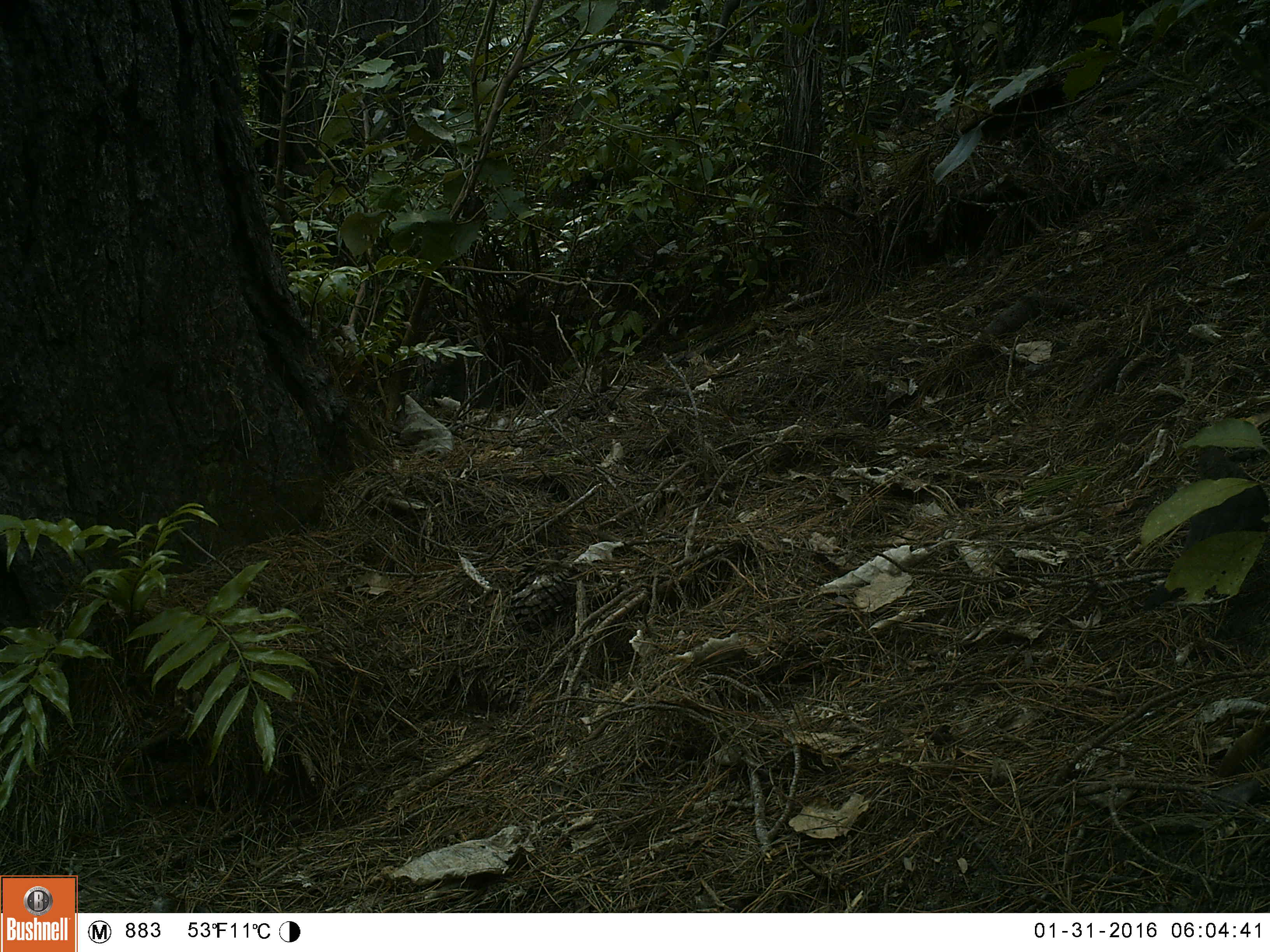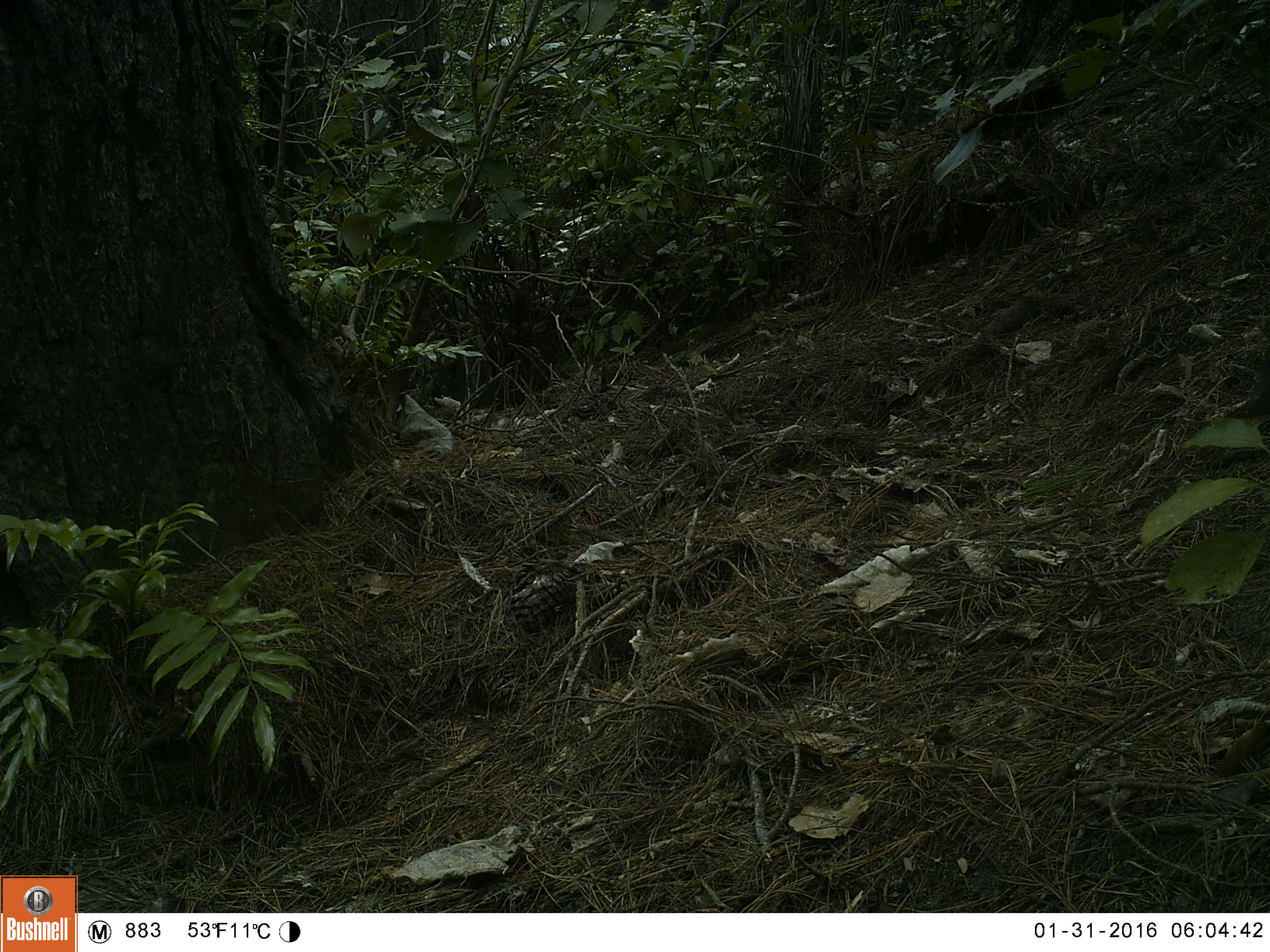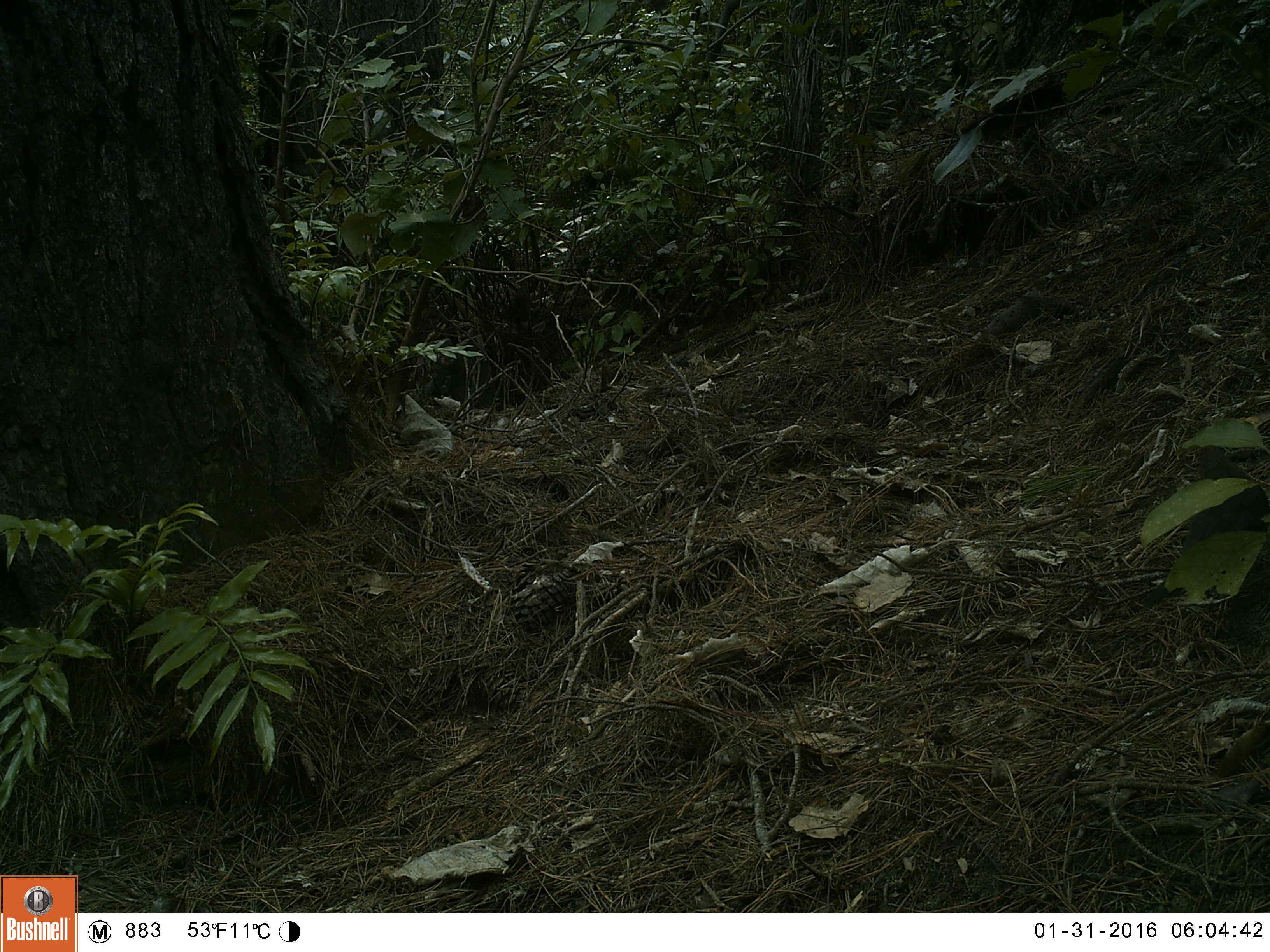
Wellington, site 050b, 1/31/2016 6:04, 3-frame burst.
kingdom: Animalia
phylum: Chordata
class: Aves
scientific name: Aves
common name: bird